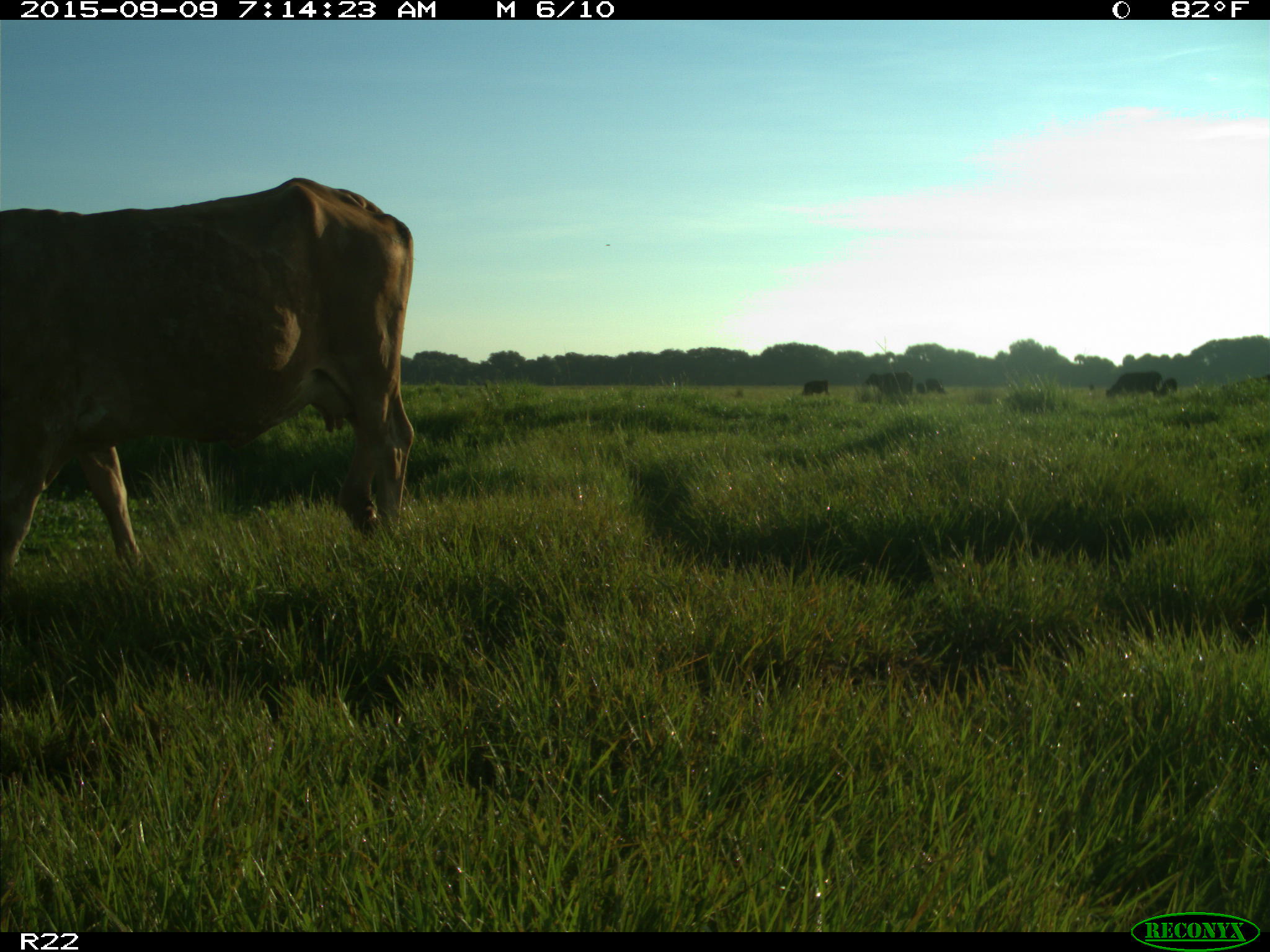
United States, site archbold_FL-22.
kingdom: Animalia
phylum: Chordata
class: Mammalia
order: Artiodactyla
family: Bovidae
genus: Bos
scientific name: Bos taurus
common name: domestic cow